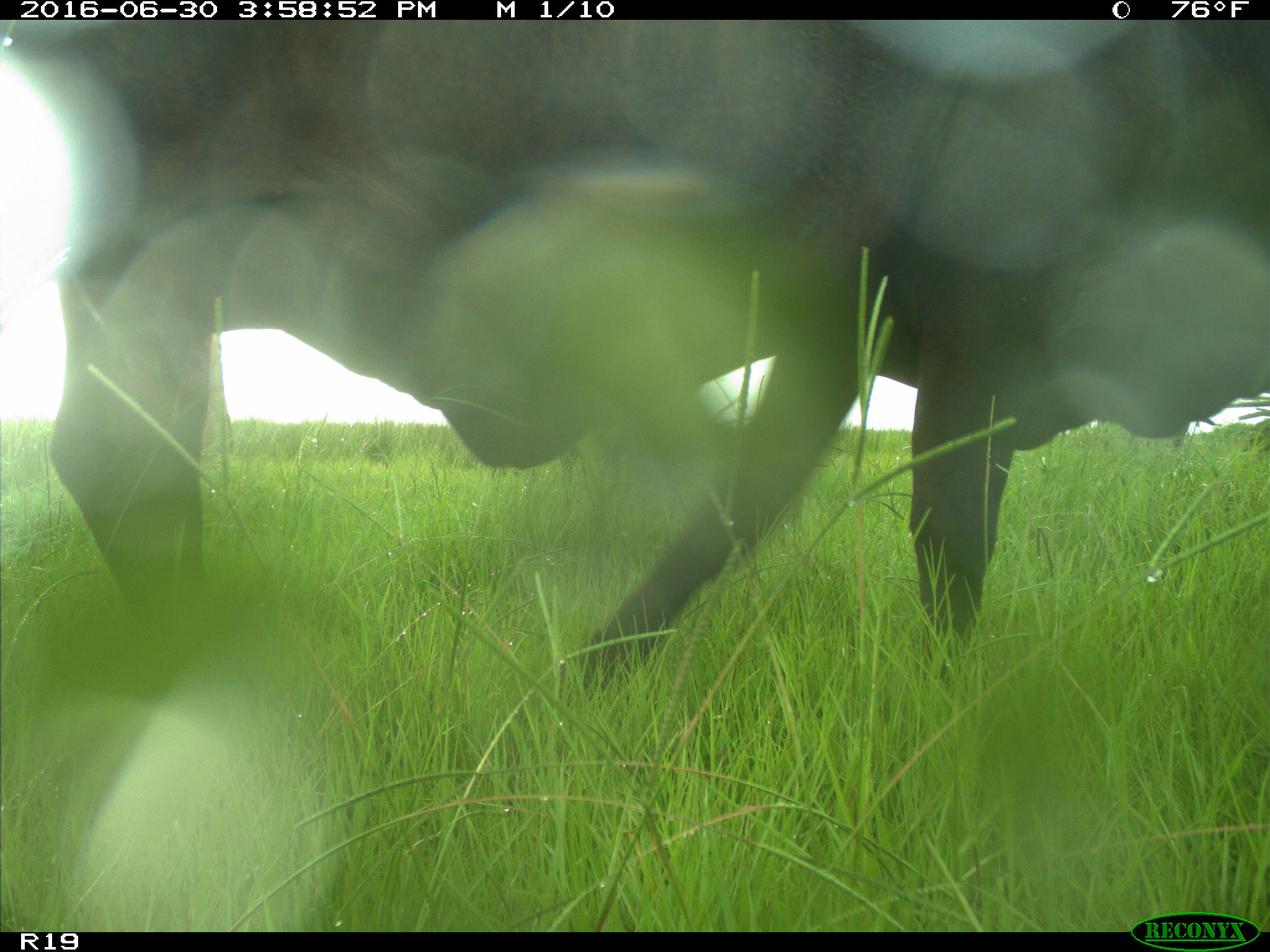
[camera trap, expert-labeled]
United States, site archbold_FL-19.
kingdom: Animalia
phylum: Chordata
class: Mammalia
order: Artiodactyla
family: Bovidae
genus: Bos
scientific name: Bos taurus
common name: domestic cow